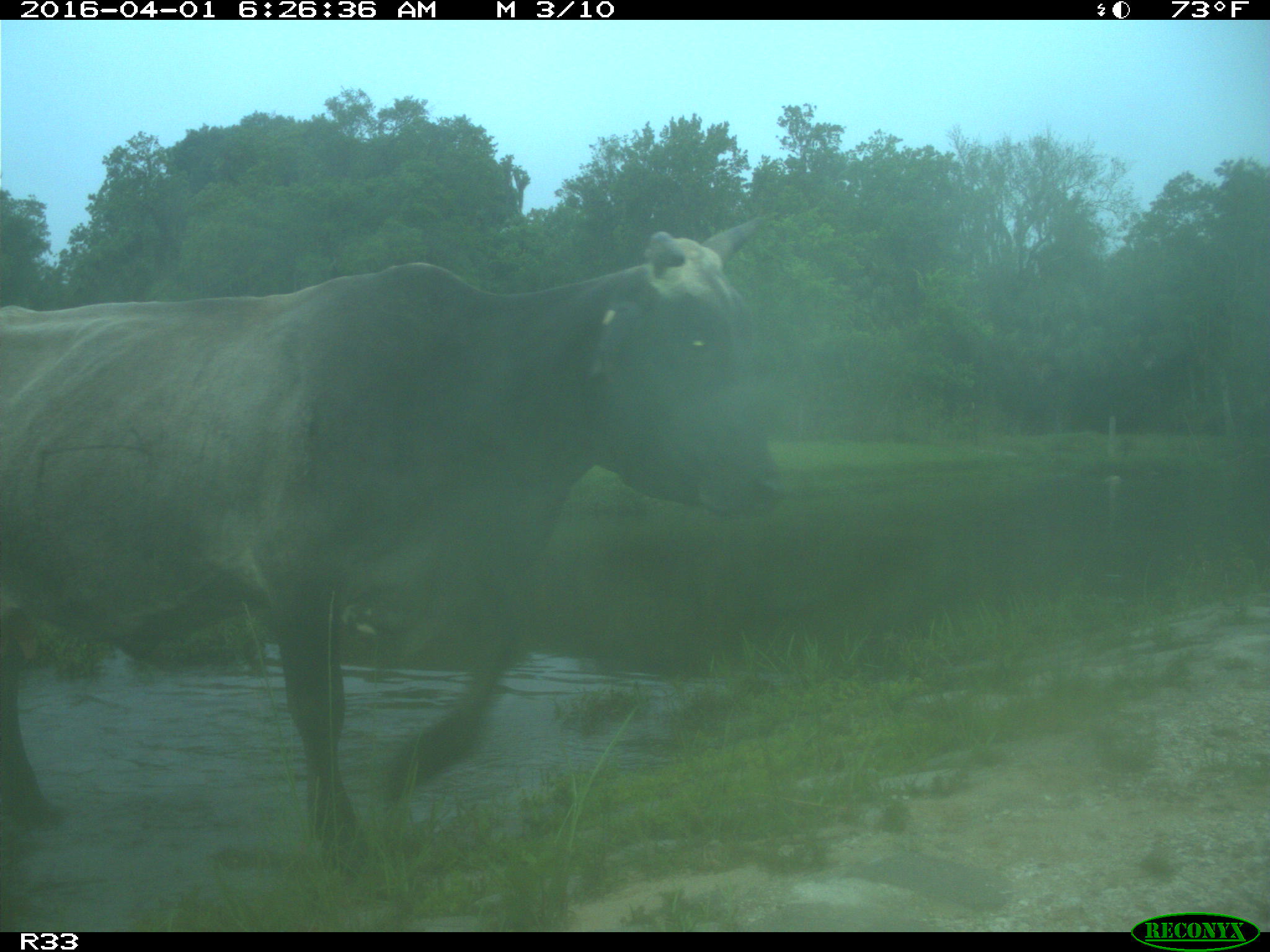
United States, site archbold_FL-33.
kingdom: Animalia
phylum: Chordata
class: Mammalia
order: Artiodactyla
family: Bovidae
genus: Bos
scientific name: Bos taurus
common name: domestic cow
Bos taurus (domestic cow).